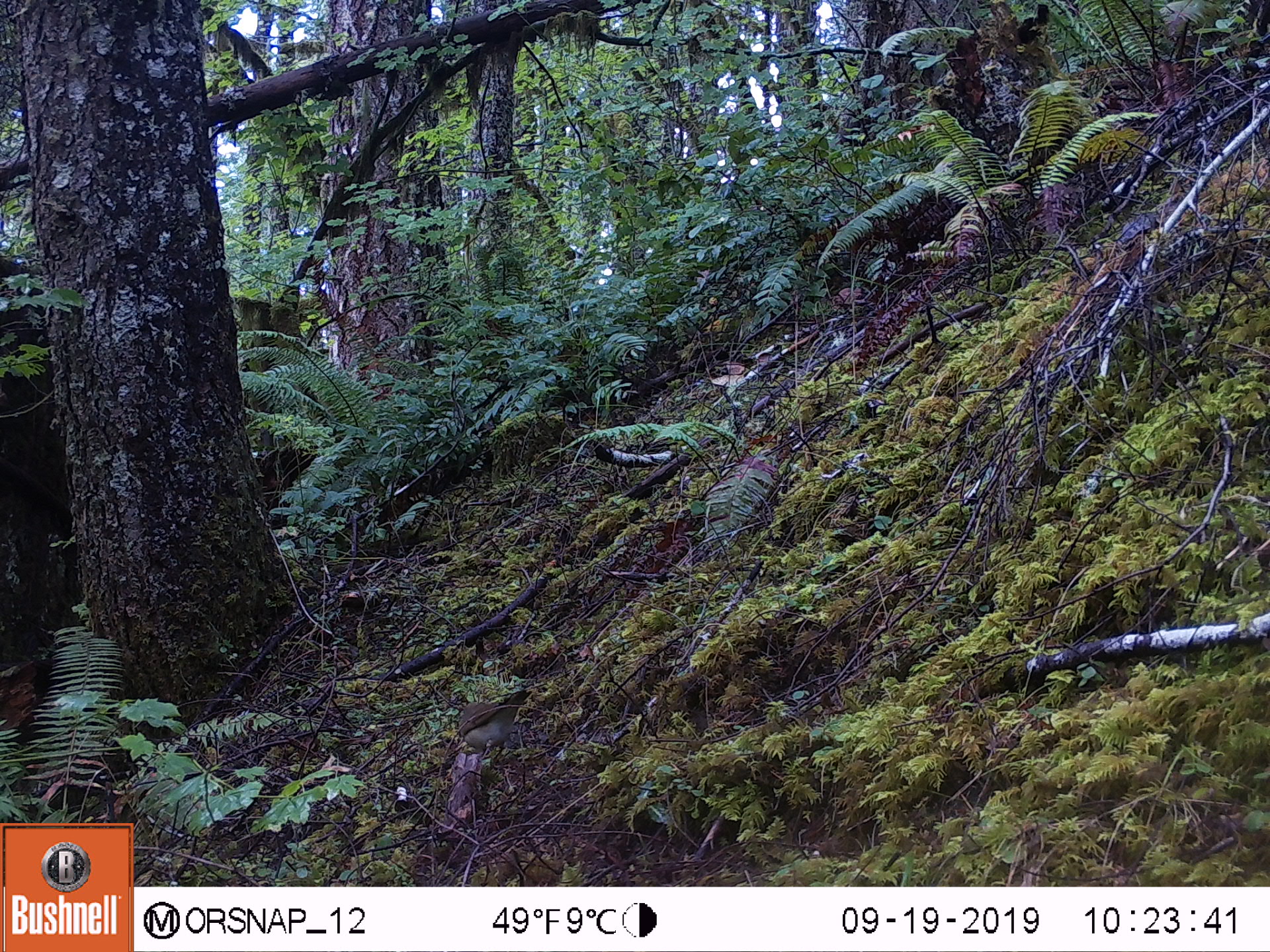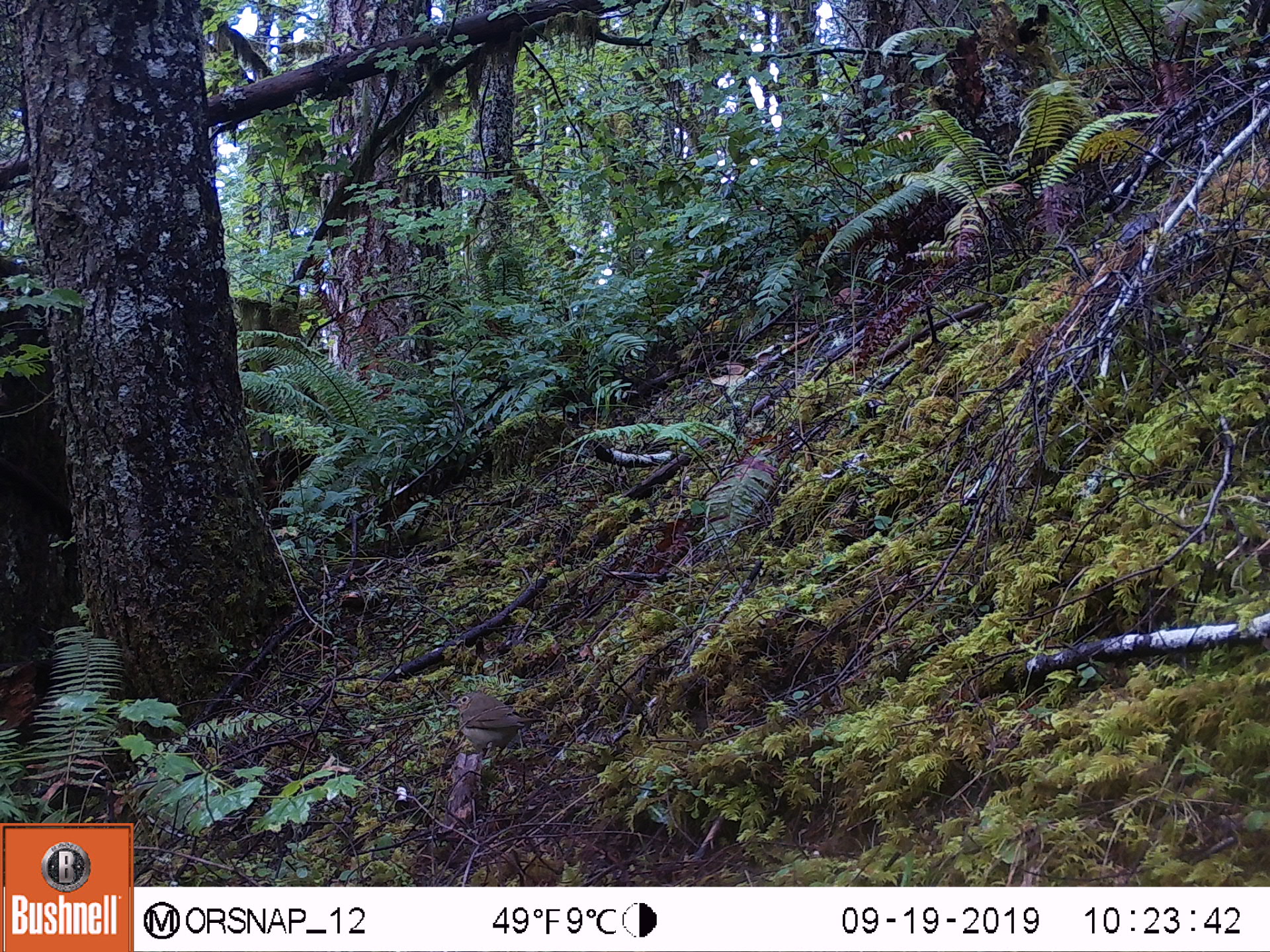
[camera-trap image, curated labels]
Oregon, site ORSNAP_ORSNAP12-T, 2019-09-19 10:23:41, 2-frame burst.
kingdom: Animalia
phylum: Chordata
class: Aves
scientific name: Aves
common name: bird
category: other bird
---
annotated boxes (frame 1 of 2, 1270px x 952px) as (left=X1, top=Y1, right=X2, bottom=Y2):
other bird: (left=442, top=685, right=540, bottom=767)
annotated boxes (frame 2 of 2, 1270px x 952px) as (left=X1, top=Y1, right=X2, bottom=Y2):
other bird: (left=440, top=680, right=546, bottom=780)